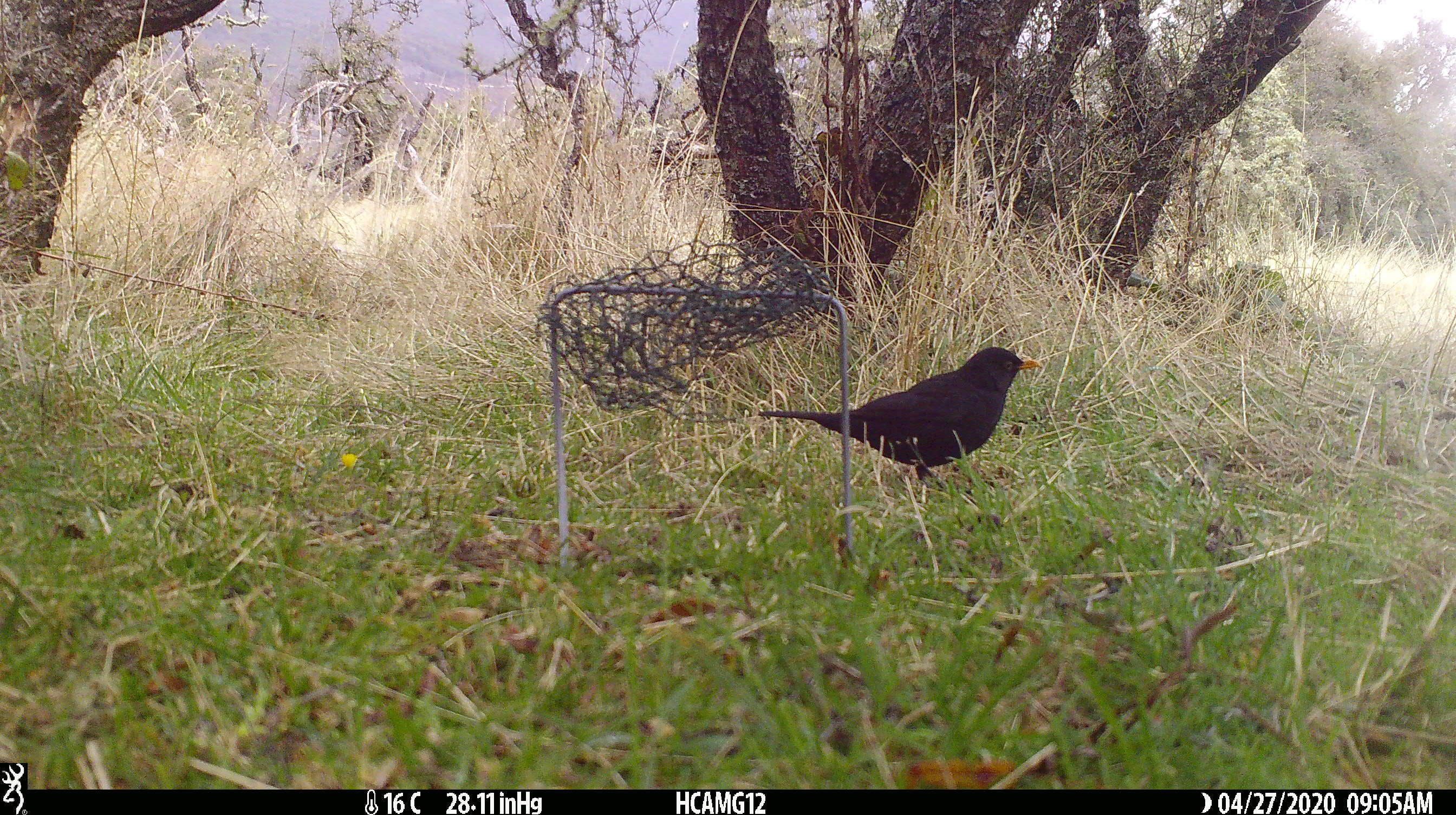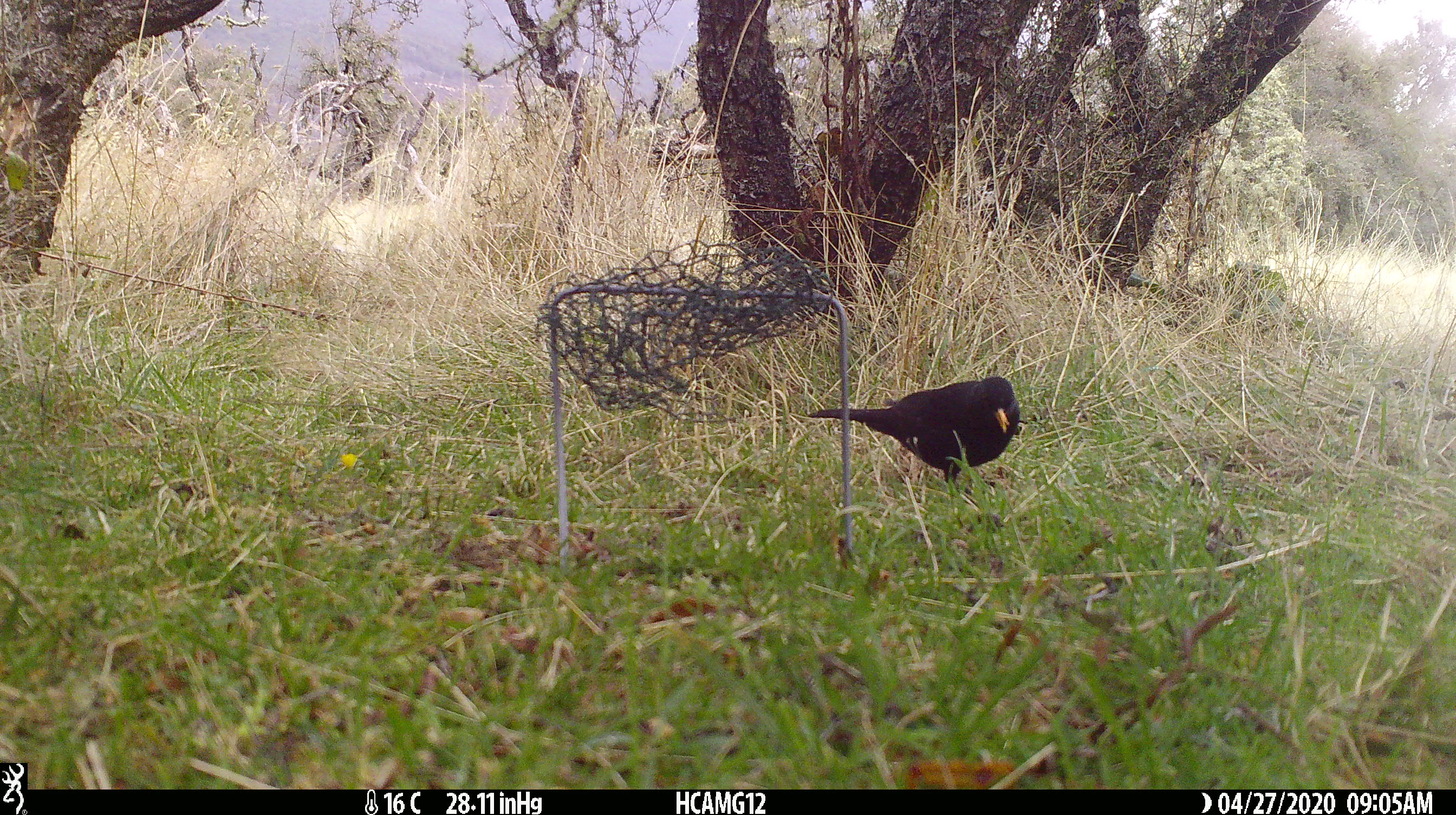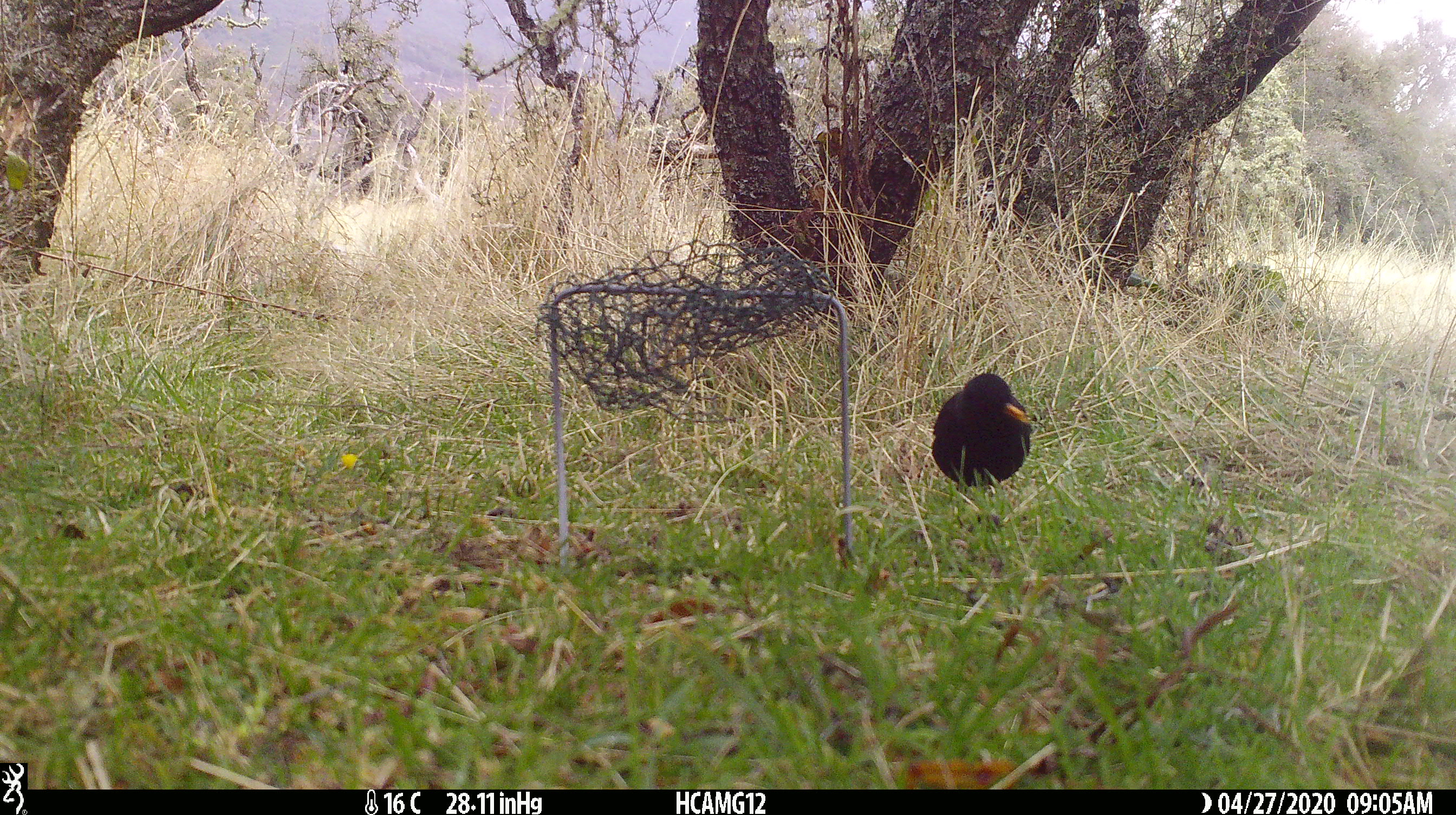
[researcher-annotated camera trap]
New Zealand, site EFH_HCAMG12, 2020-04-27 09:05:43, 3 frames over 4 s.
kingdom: Animalia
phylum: Chordata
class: Aves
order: Passeriformes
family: Turdidae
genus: Turdus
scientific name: Turdus merula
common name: eurasian blackbird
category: blackbird